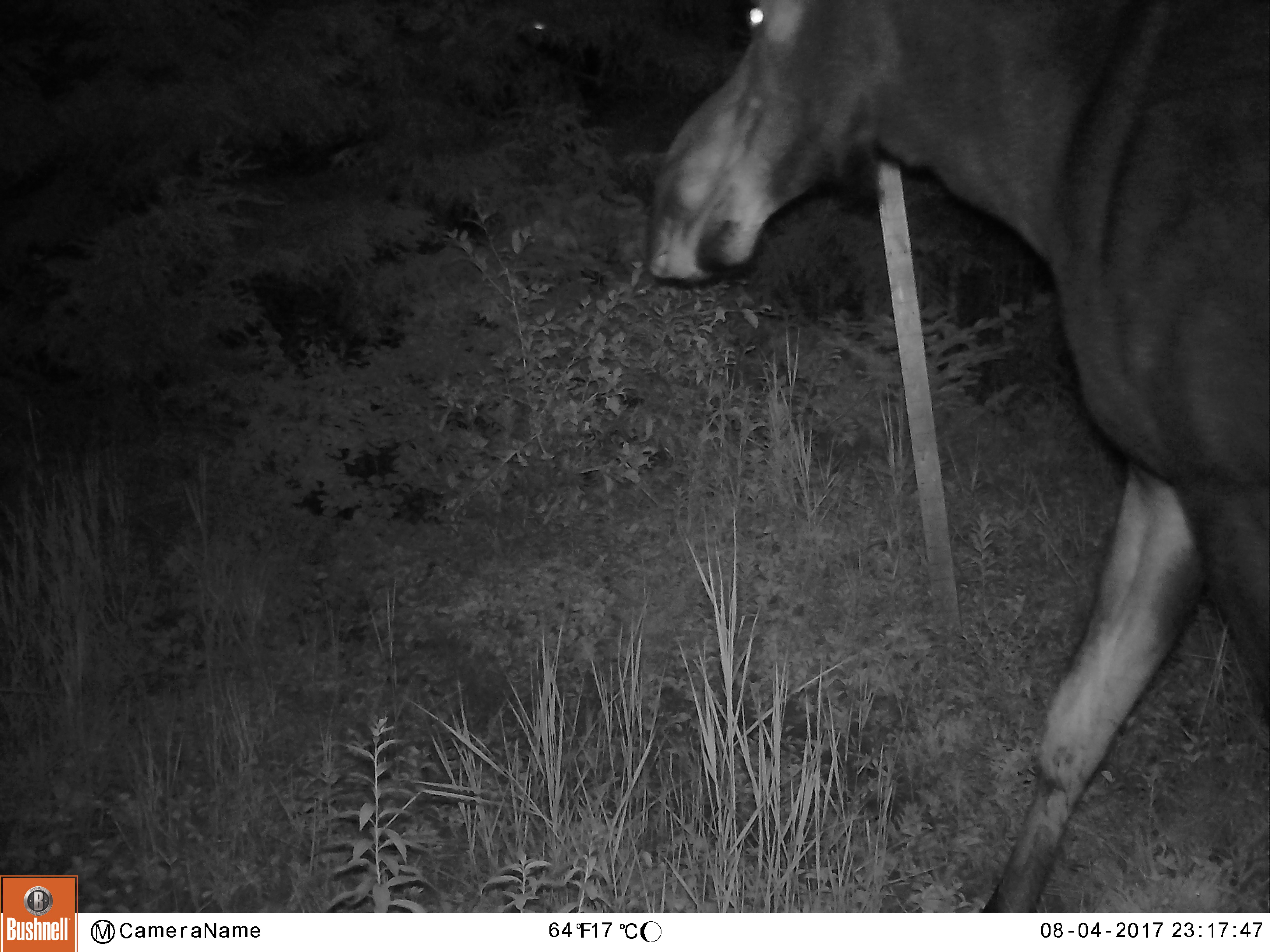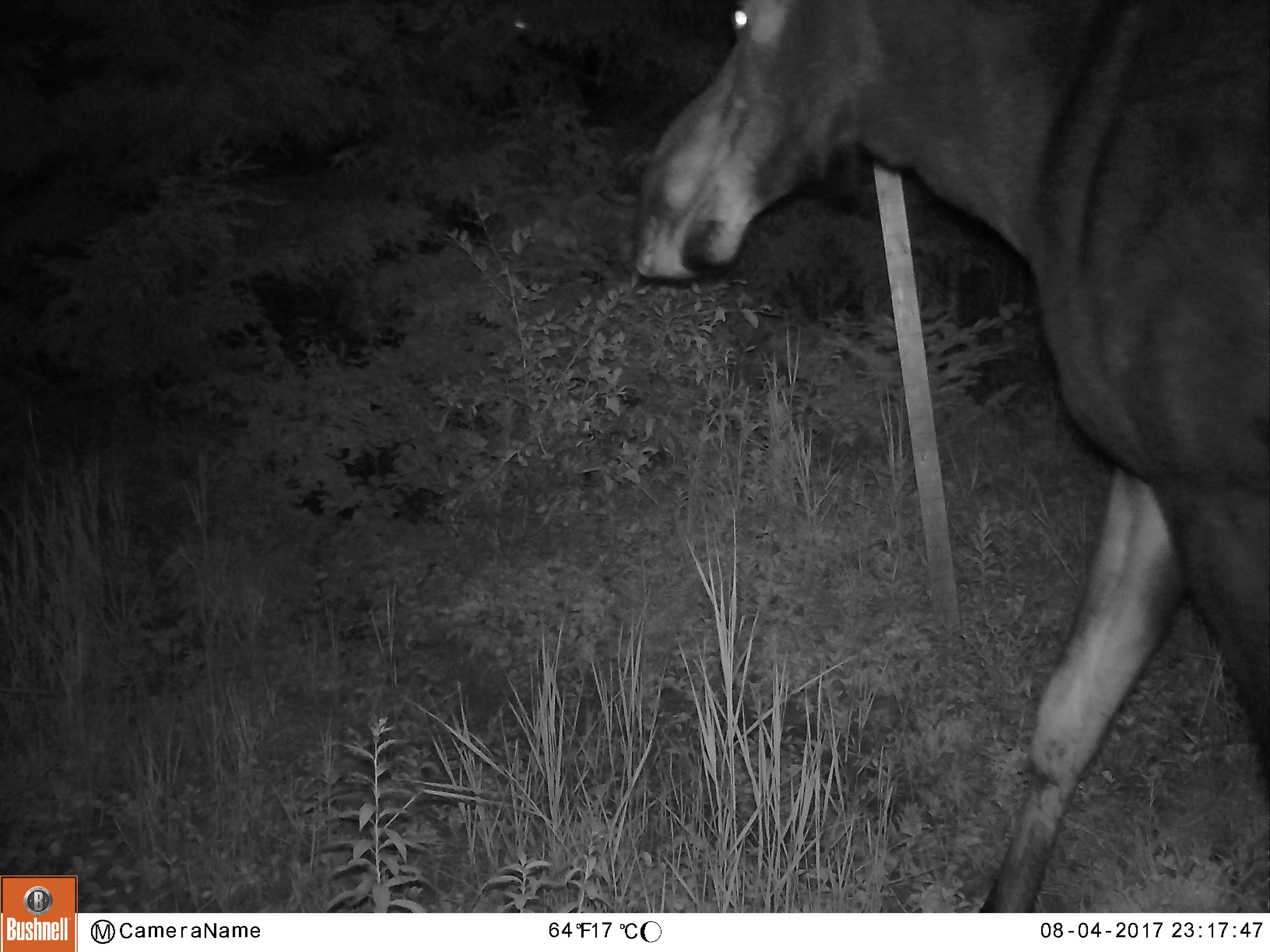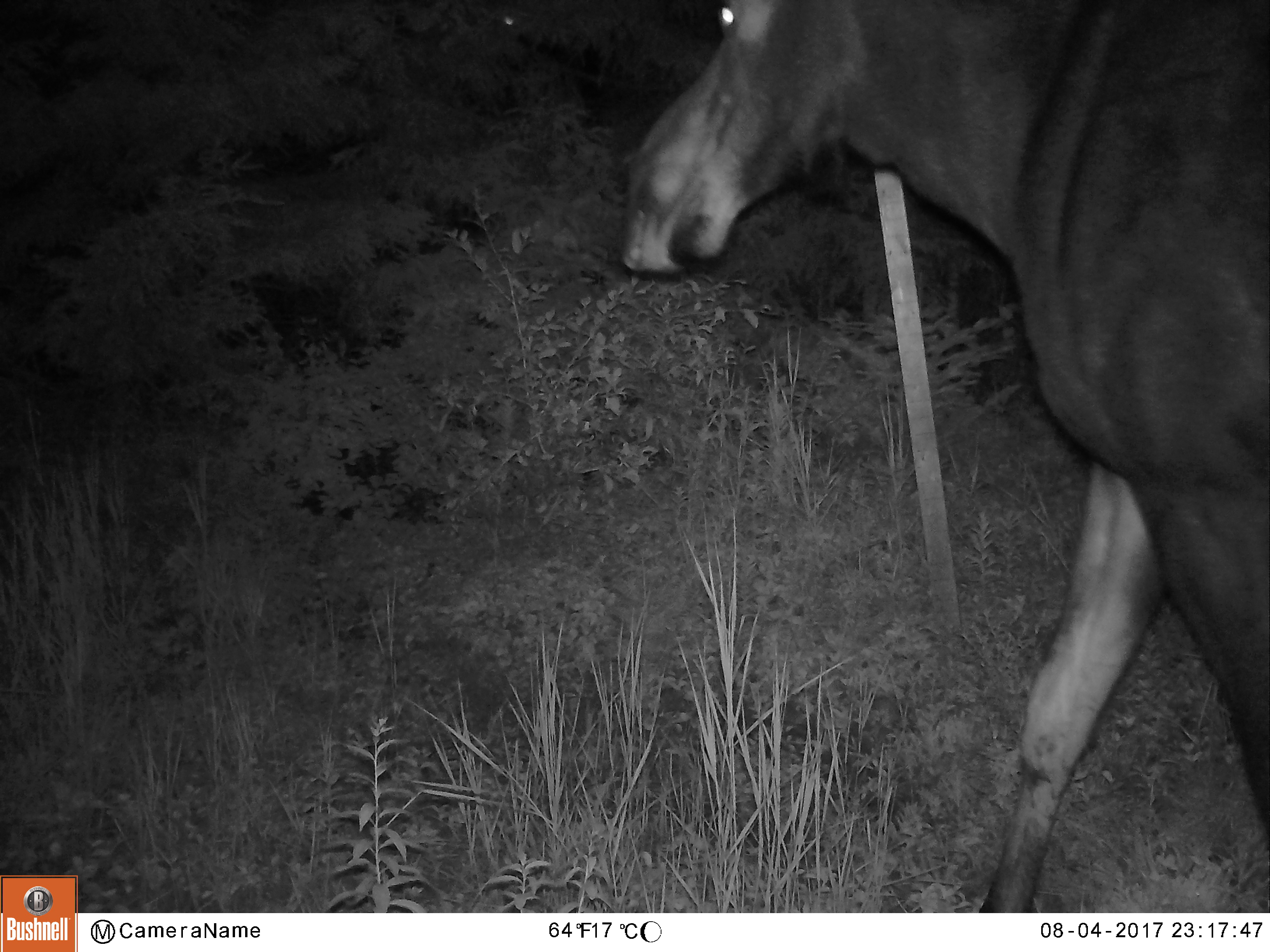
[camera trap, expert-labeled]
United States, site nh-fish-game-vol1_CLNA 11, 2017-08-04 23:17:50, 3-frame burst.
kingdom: Animalia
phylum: Chordata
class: Mammalia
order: Artiodactyla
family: Cervidae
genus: Alces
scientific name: Alces alces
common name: moose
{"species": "moose (Alces alces)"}